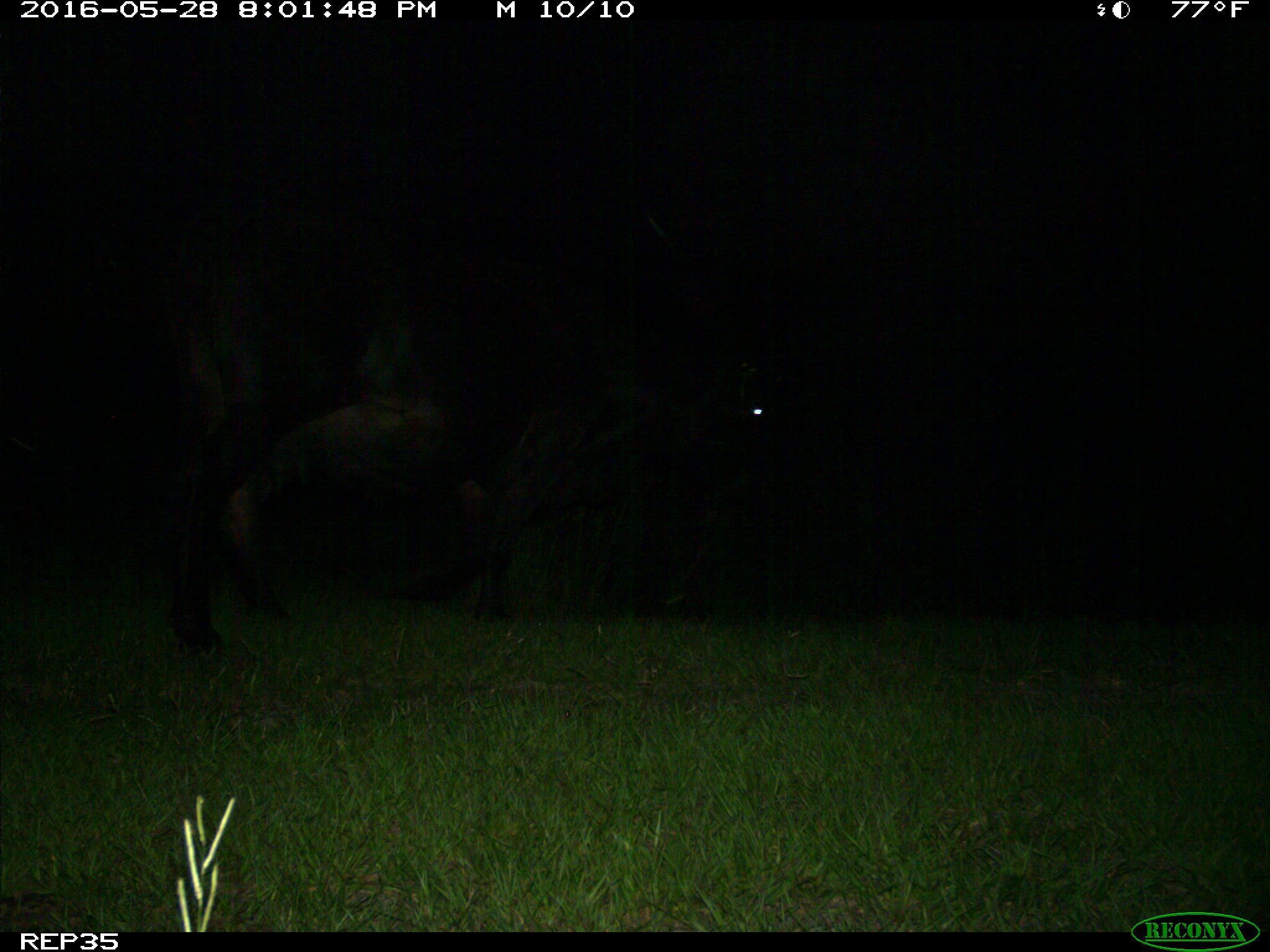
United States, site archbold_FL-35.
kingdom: Animalia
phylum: Chordata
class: Mammalia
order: Artiodactyla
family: Bovidae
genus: Bos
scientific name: Bos taurus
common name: domestic cow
Bos taurus (domestic cow).